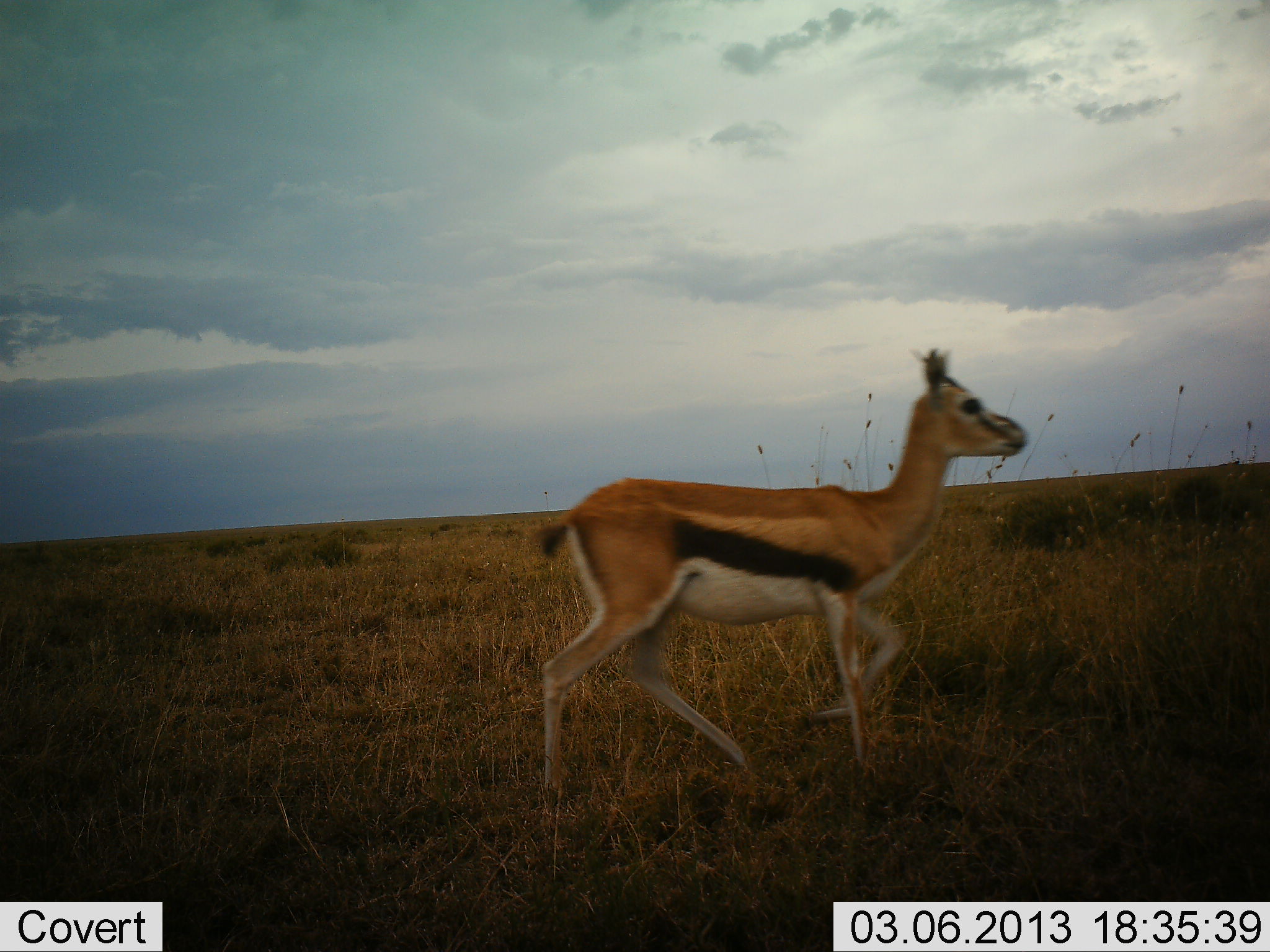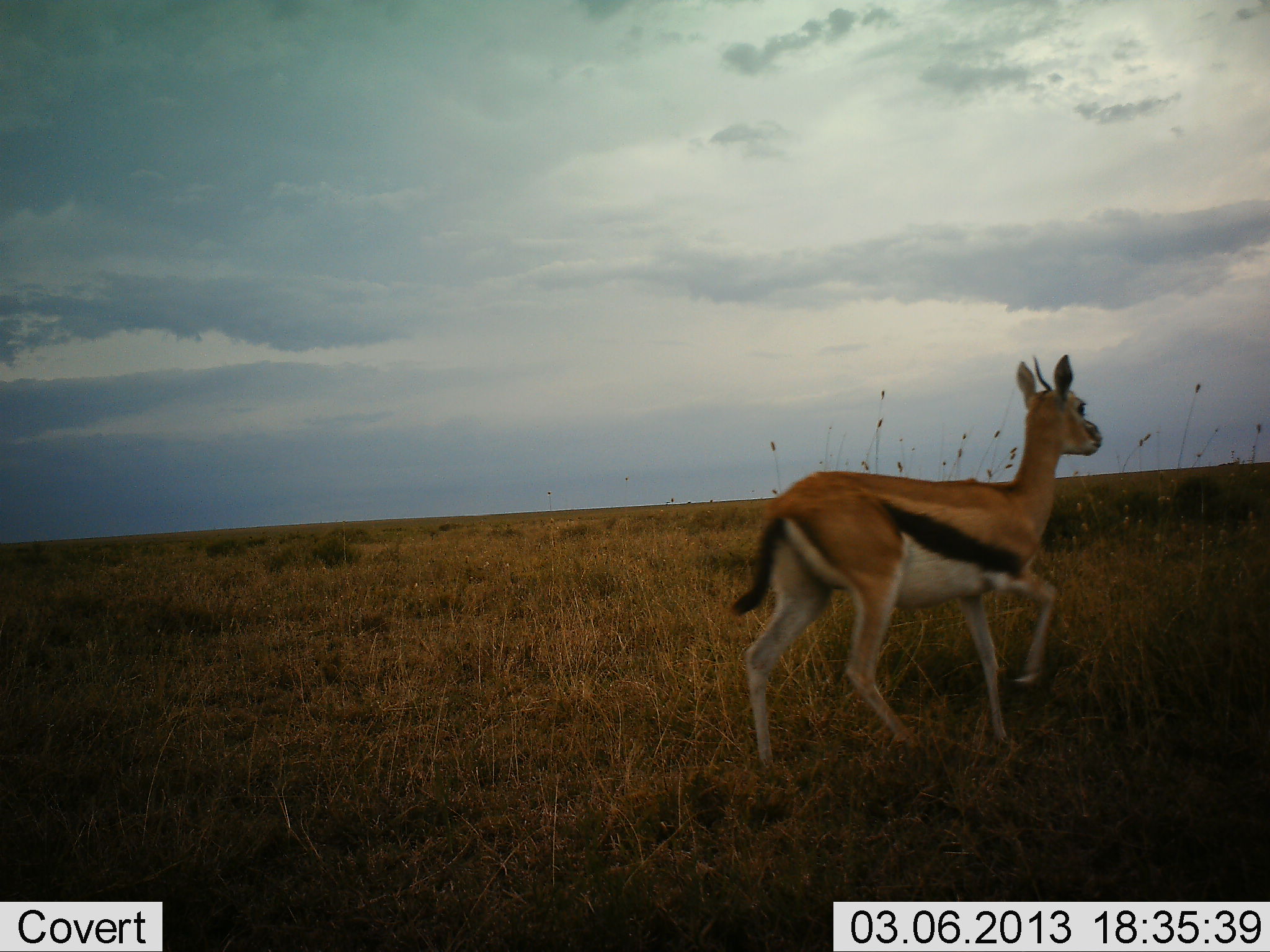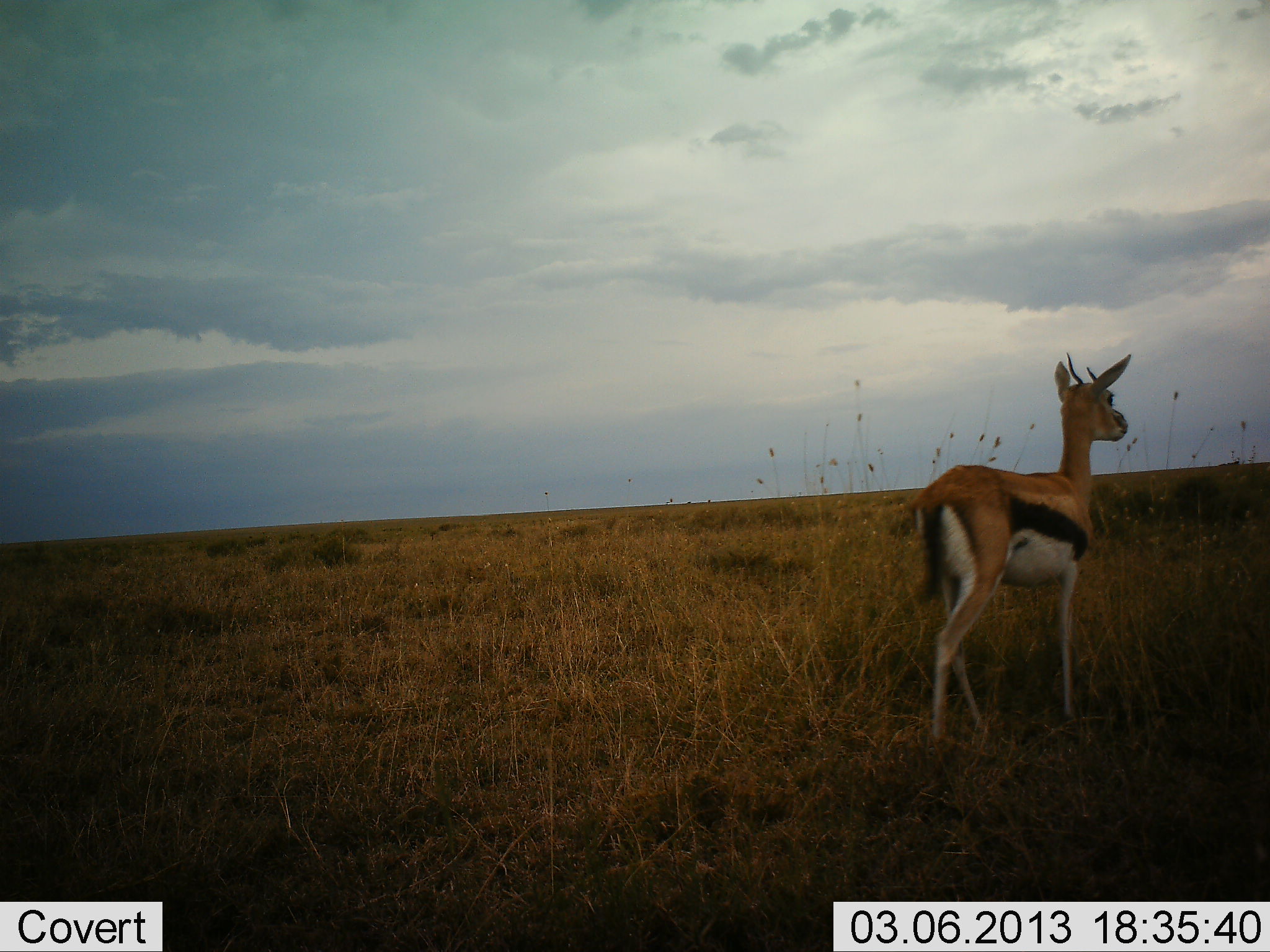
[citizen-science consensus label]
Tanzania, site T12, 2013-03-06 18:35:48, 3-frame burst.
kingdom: Animalia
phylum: Chordata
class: Mammalia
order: Artiodactyla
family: Bovidae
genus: Eudorcas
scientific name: Eudorcas thomsonii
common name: thomson's gazelle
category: gazellethomsons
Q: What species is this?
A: Gazellethomsons (thomson's gazelle) (Eudorcas thomsonii).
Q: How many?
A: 1.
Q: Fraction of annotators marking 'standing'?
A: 4%.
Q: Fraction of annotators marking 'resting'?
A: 0%.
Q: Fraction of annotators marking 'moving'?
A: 100%.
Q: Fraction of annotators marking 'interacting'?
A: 0%.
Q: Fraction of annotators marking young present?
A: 0%.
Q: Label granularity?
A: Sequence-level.